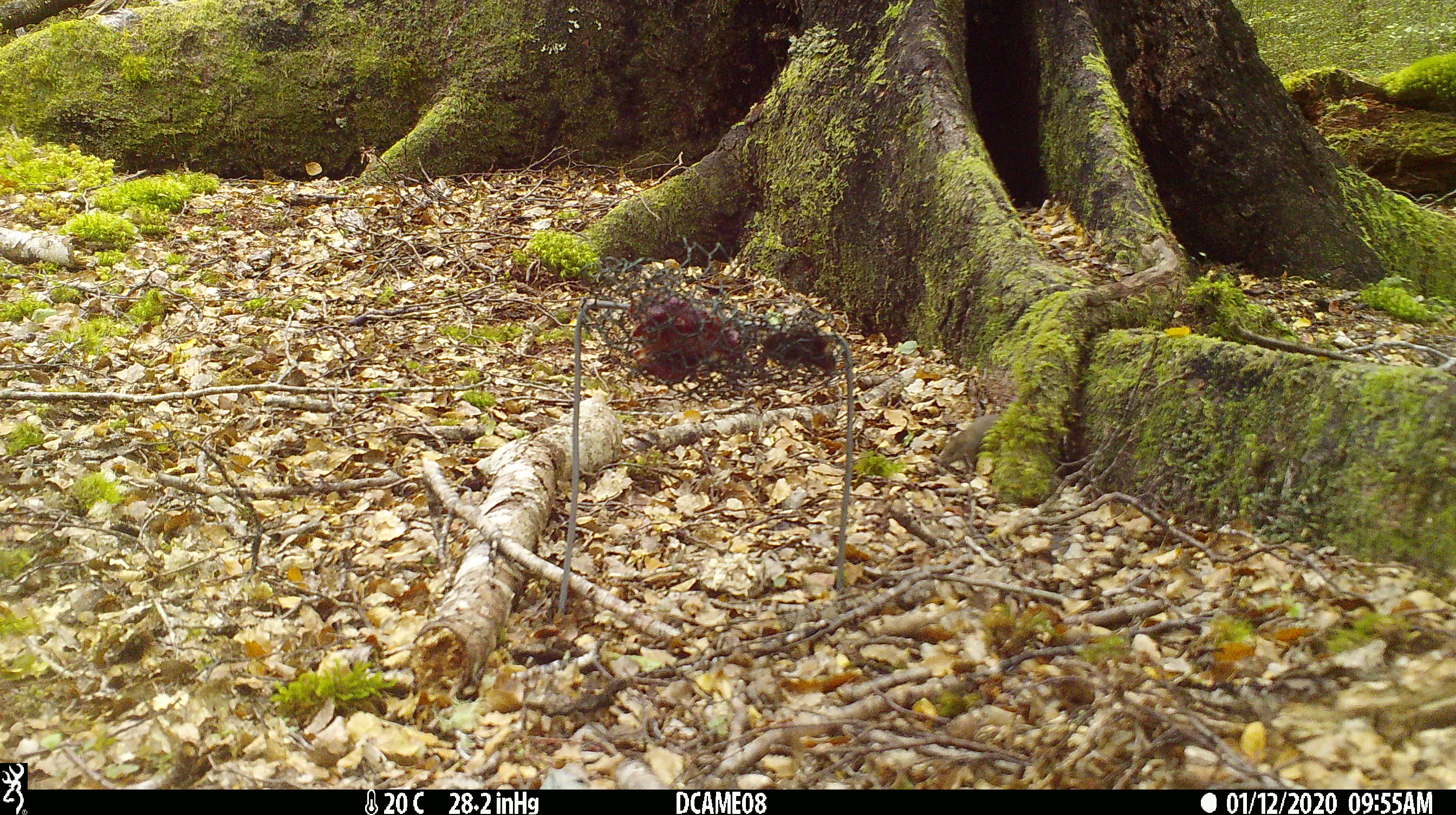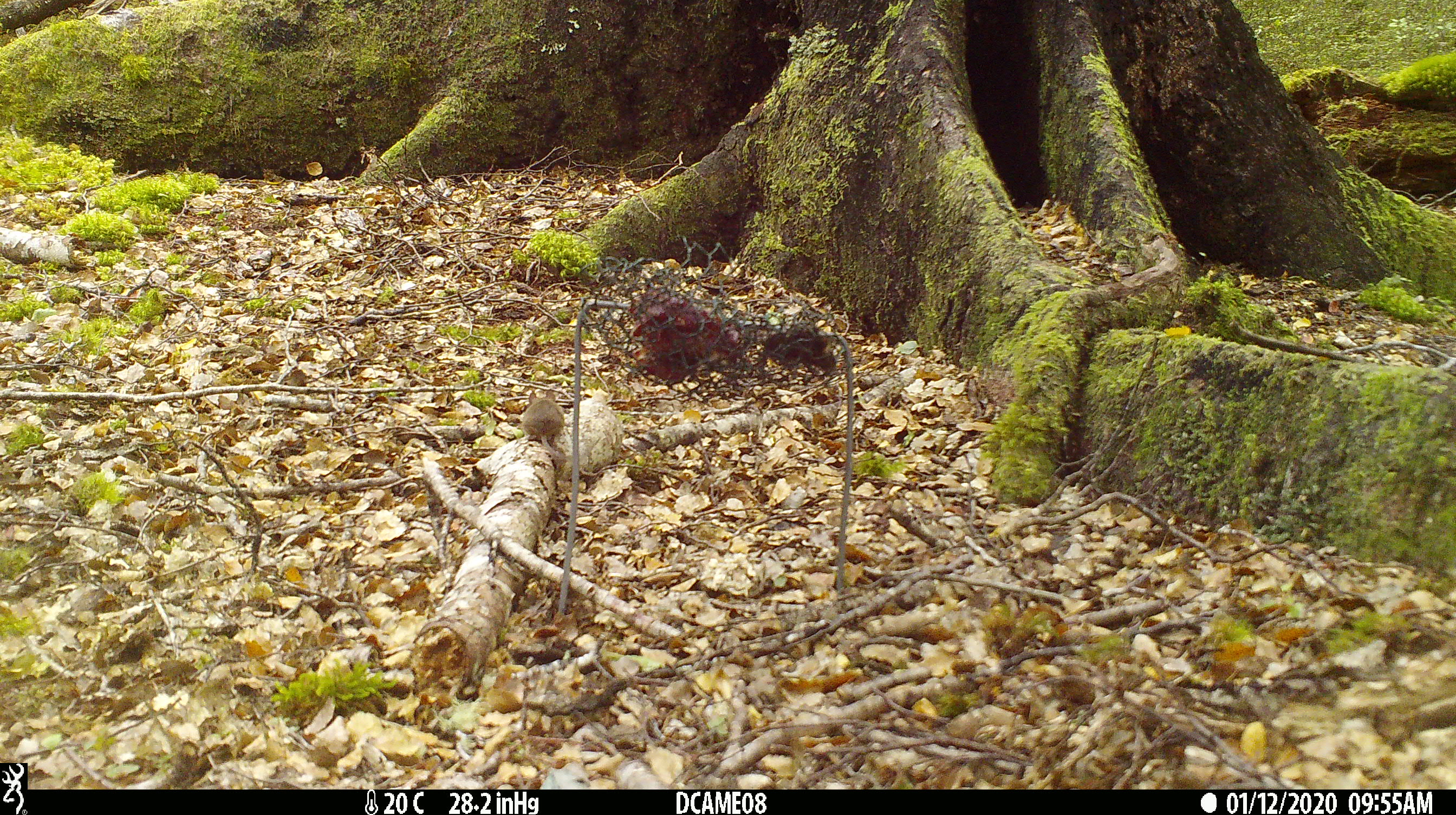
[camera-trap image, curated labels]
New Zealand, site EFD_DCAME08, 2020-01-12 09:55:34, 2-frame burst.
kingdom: Animalia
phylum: Chordata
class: Mammalia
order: Rodentia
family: Muridae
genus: Mus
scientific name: Mus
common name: mouse